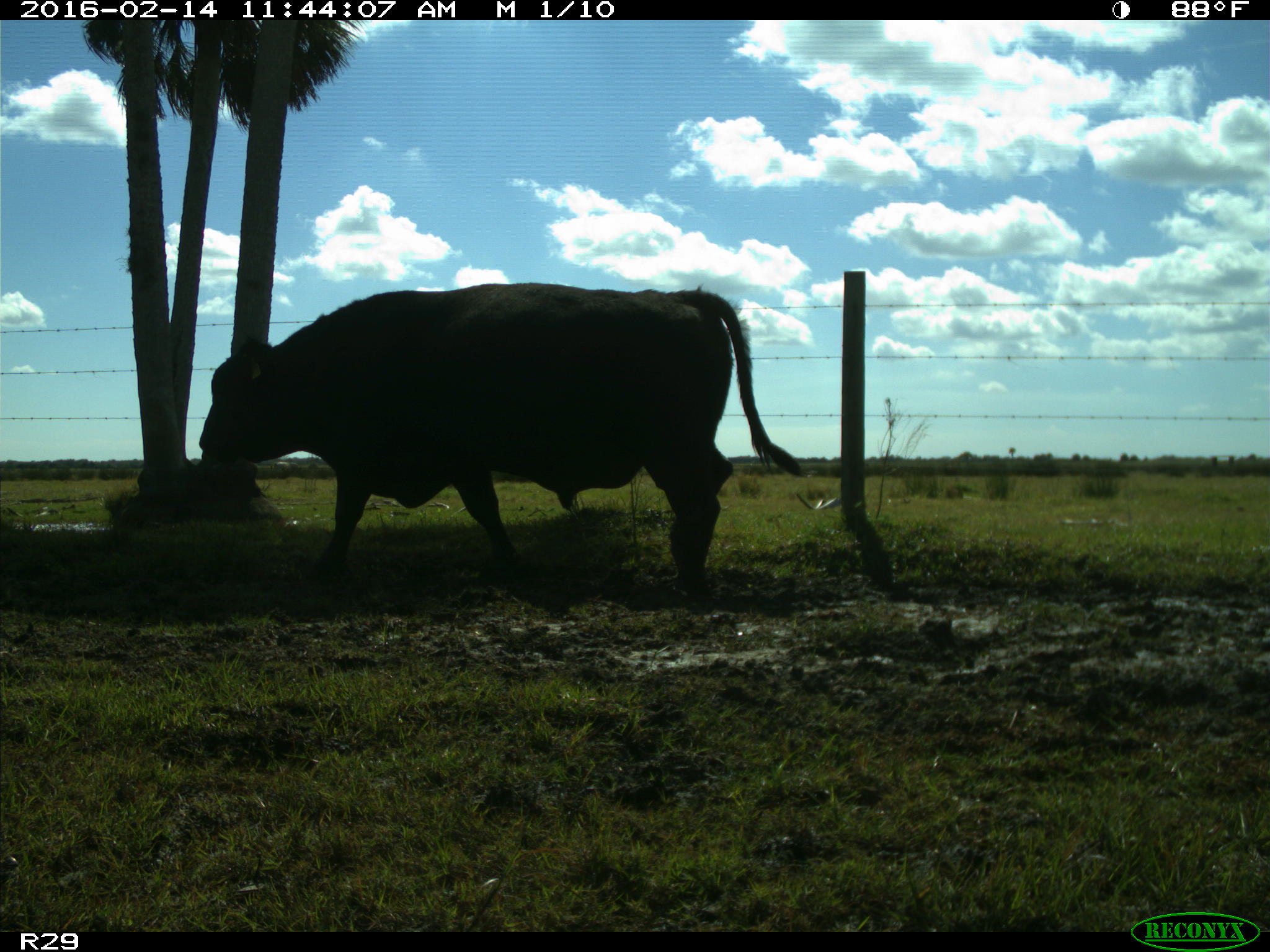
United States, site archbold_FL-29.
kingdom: Animalia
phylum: Chordata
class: Mammalia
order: Artiodactyla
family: Bovidae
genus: Bos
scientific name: Bos taurus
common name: domestic cow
Bos taurus (domestic cow).